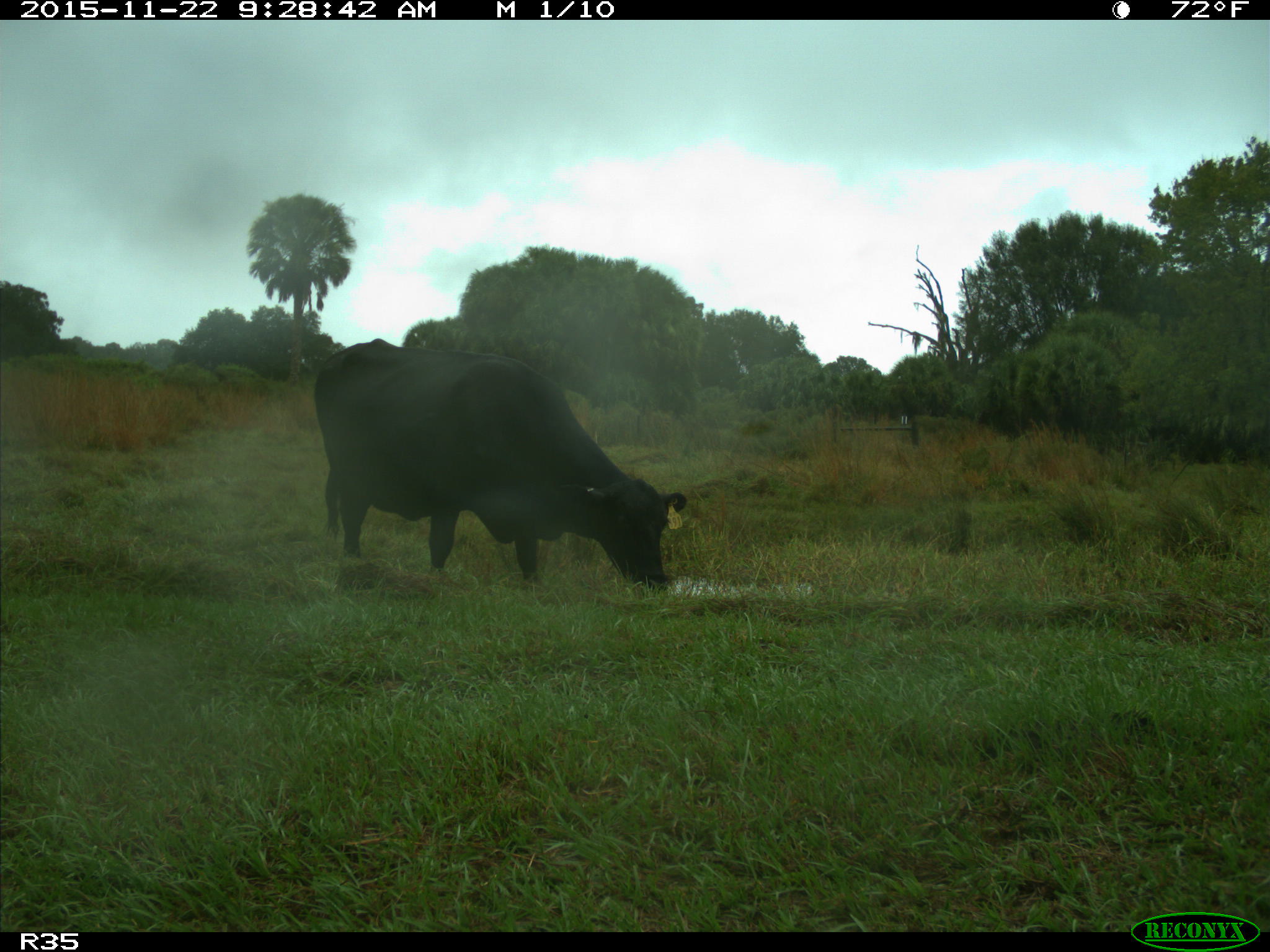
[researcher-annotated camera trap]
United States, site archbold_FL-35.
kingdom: Animalia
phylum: Chordata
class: Mammalia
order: Artiodactyla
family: Bovidae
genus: Bos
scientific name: Bos taurus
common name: domestic cow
Bos taurus (domestic cow).